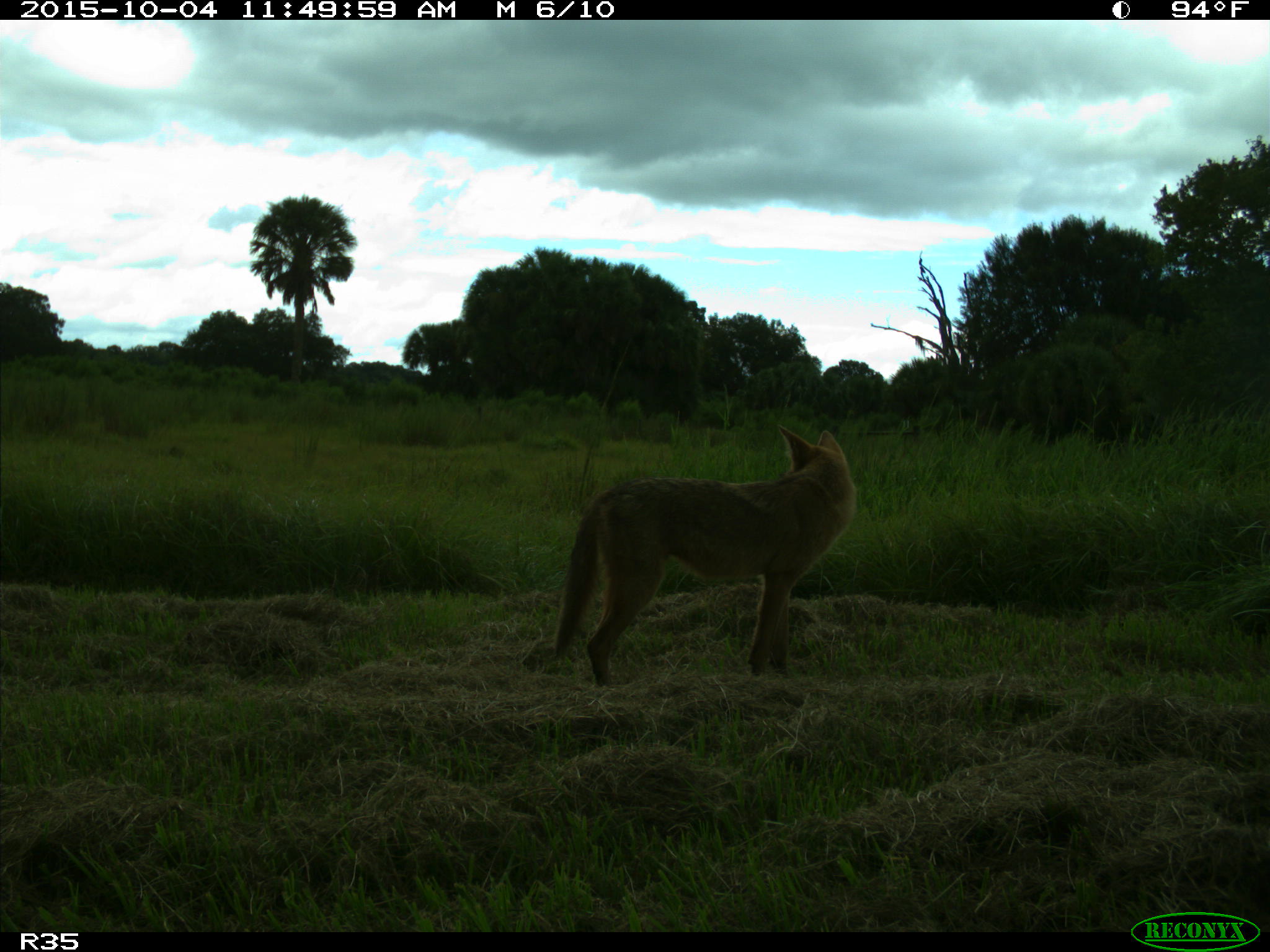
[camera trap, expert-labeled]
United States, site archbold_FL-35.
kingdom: Animalia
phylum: Chordata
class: Mammalia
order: Carnivora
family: Canidae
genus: Canis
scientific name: Canis latrans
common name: coyote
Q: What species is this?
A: Canis latrans (coyote).